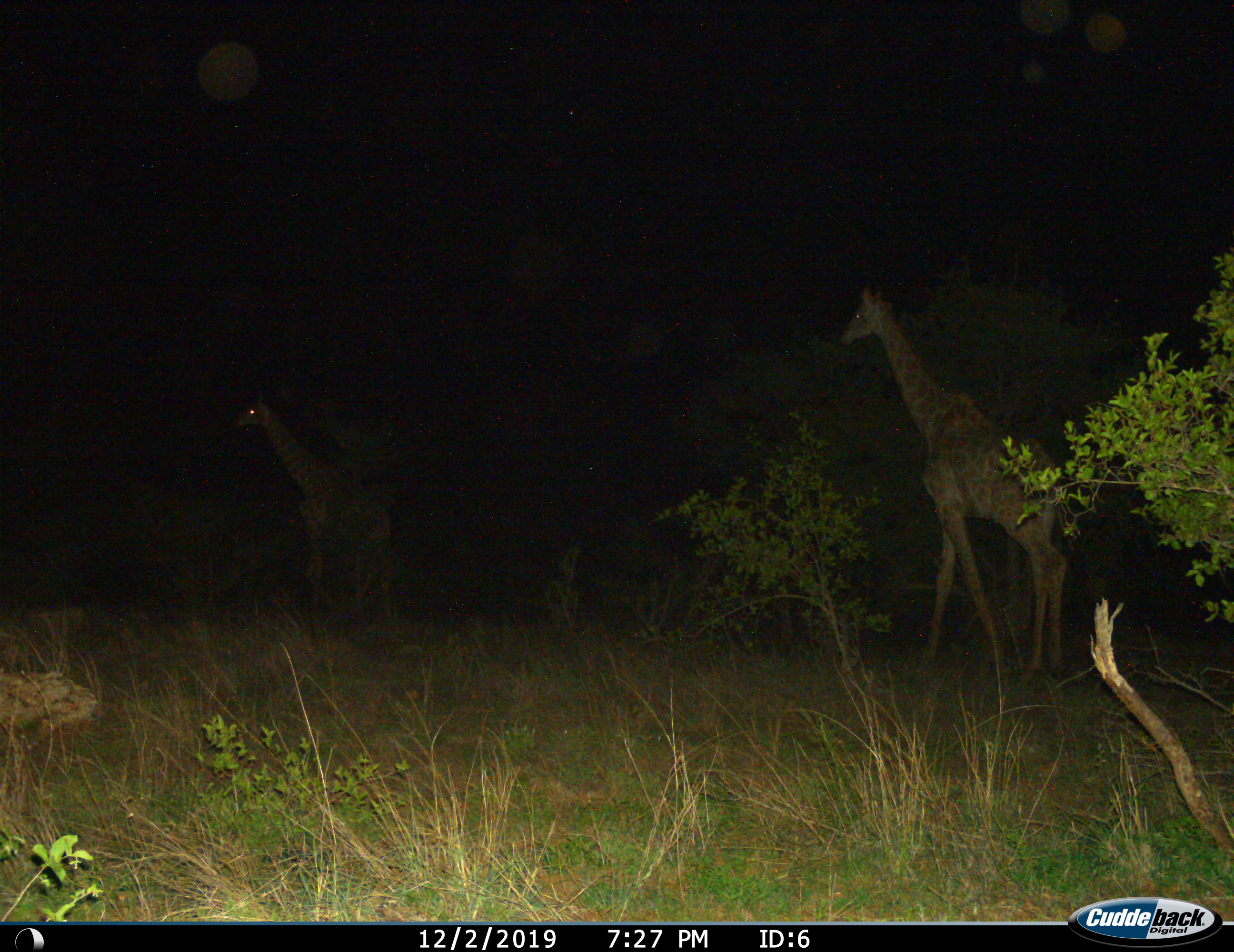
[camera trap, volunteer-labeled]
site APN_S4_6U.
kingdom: Animalia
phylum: Chordata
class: Mammalia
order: Artiodactyla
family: Giraffidae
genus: Giraffa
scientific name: Giraffa camelopardalis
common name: giraffe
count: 2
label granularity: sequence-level